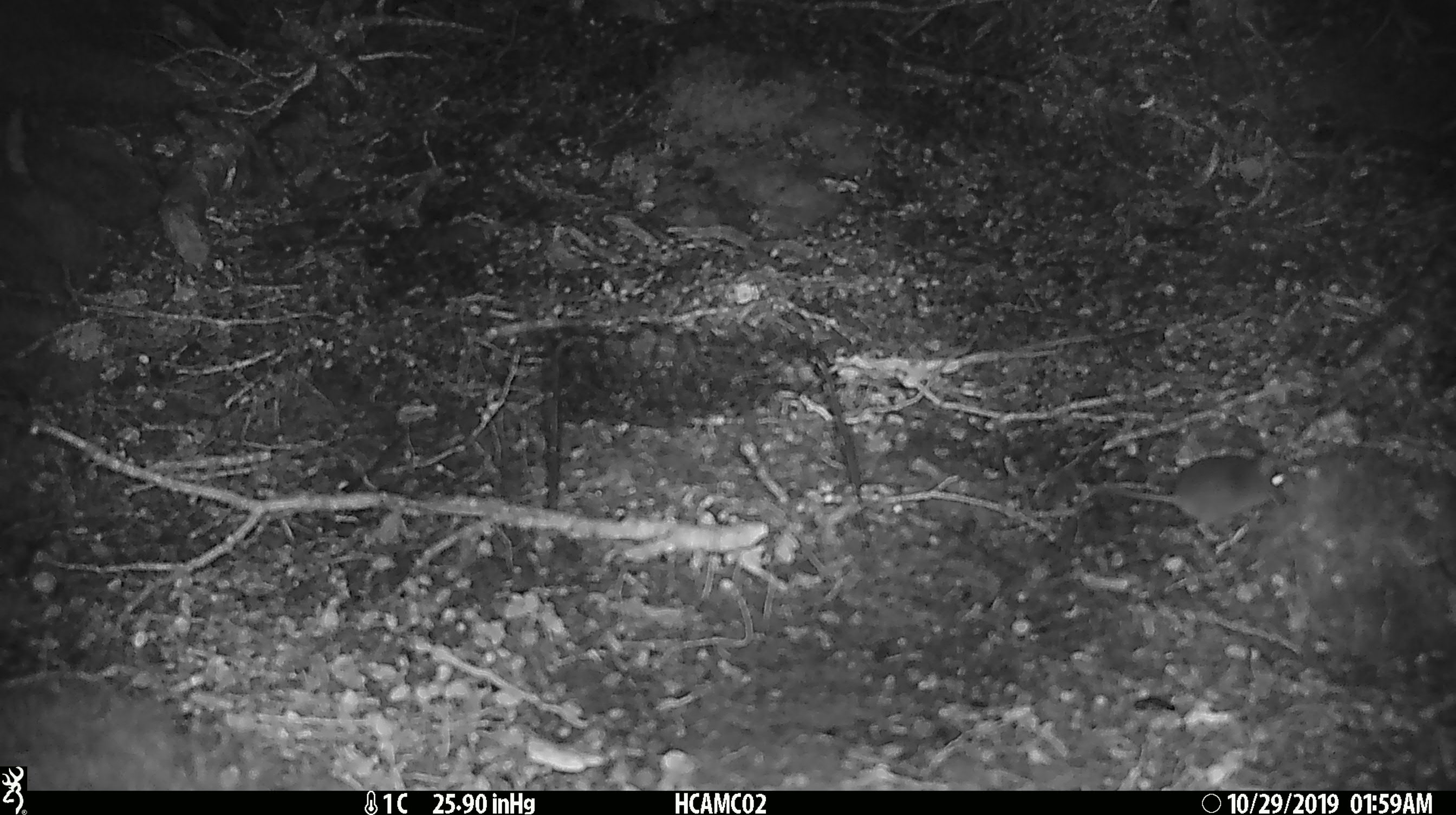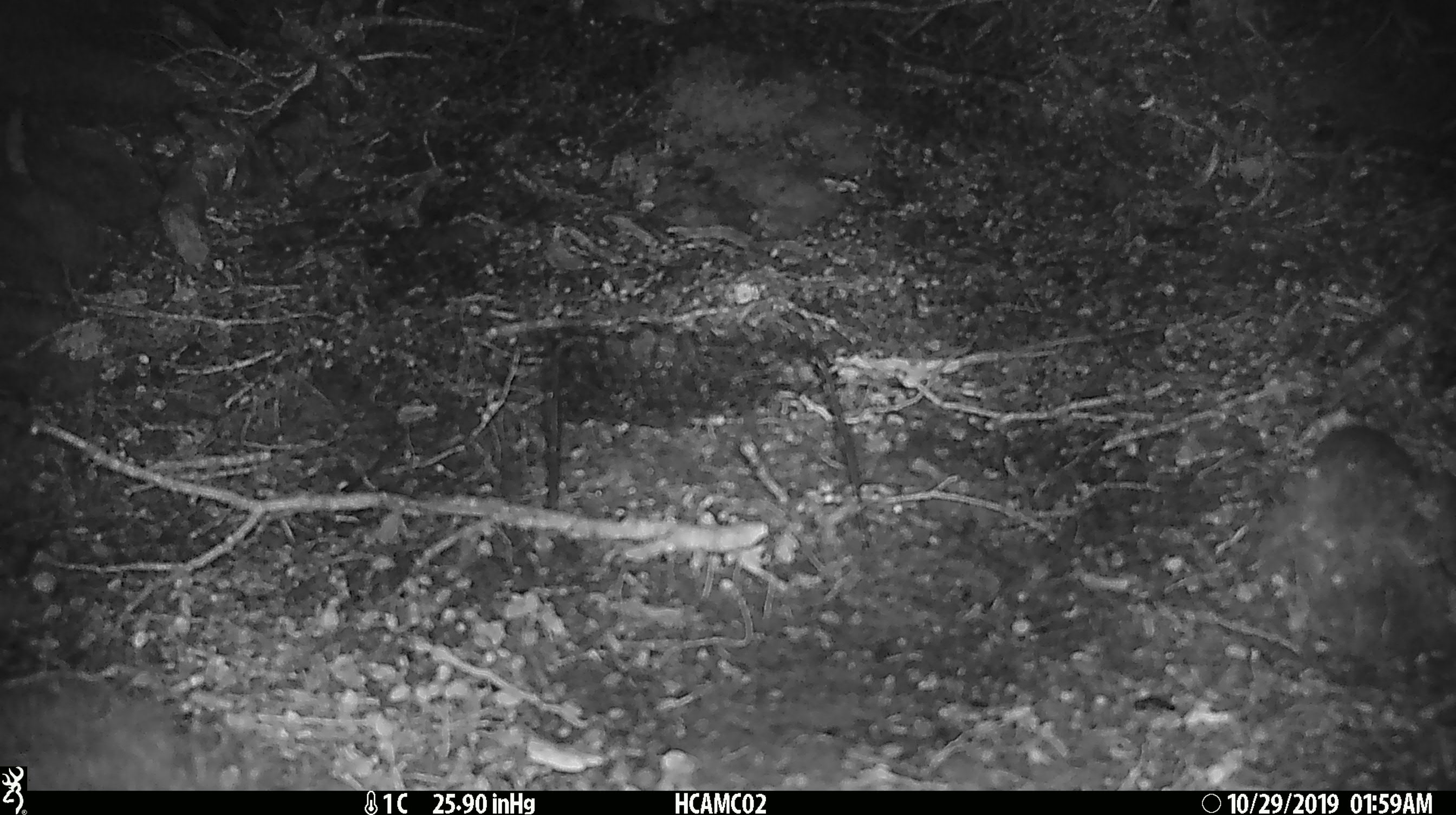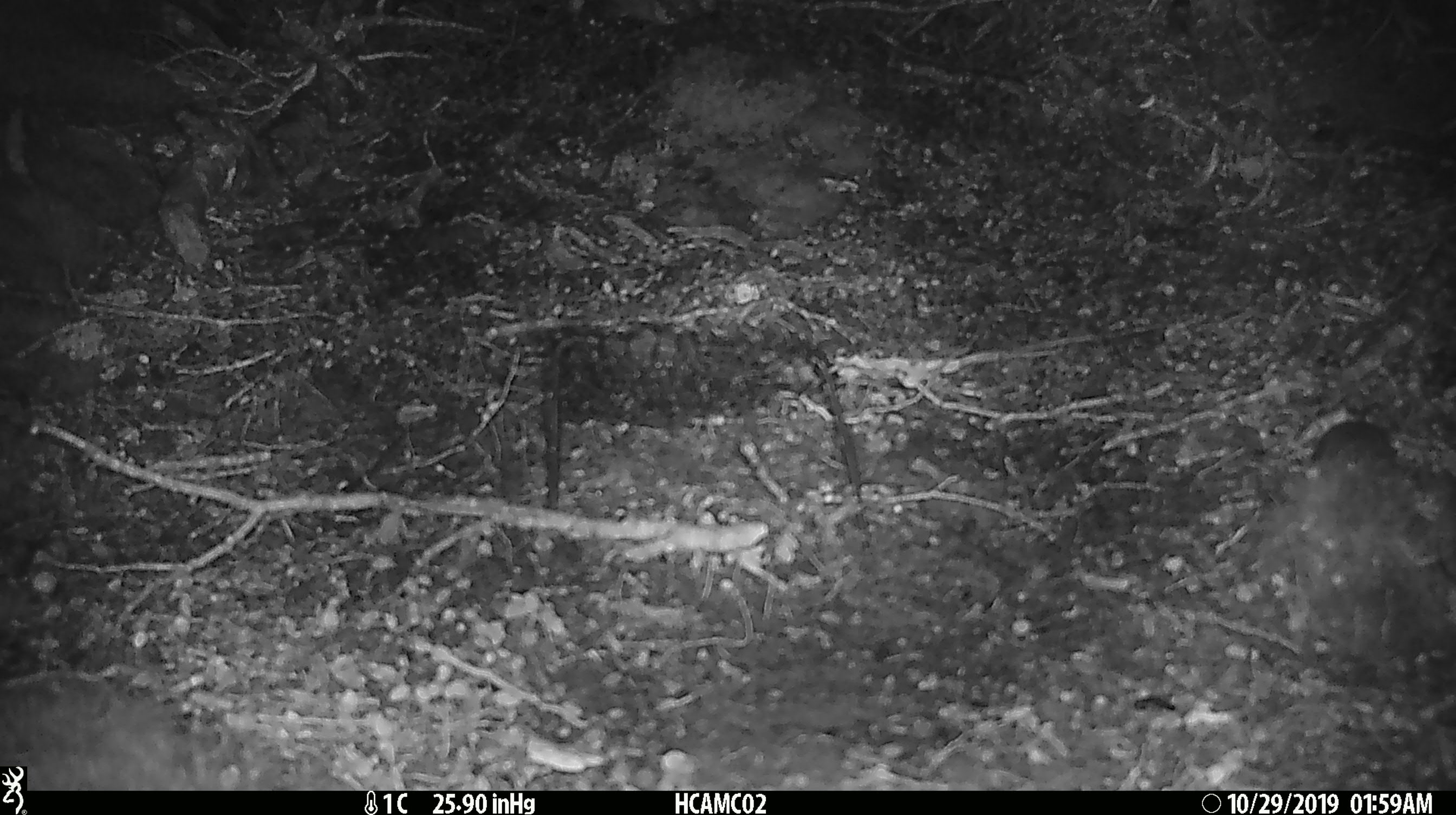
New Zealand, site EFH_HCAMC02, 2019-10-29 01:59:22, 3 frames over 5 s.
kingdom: Animalia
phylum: Chordata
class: Mammalia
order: Rodentia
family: Muridae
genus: Mus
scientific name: Mus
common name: mouse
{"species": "mouse (Mus)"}